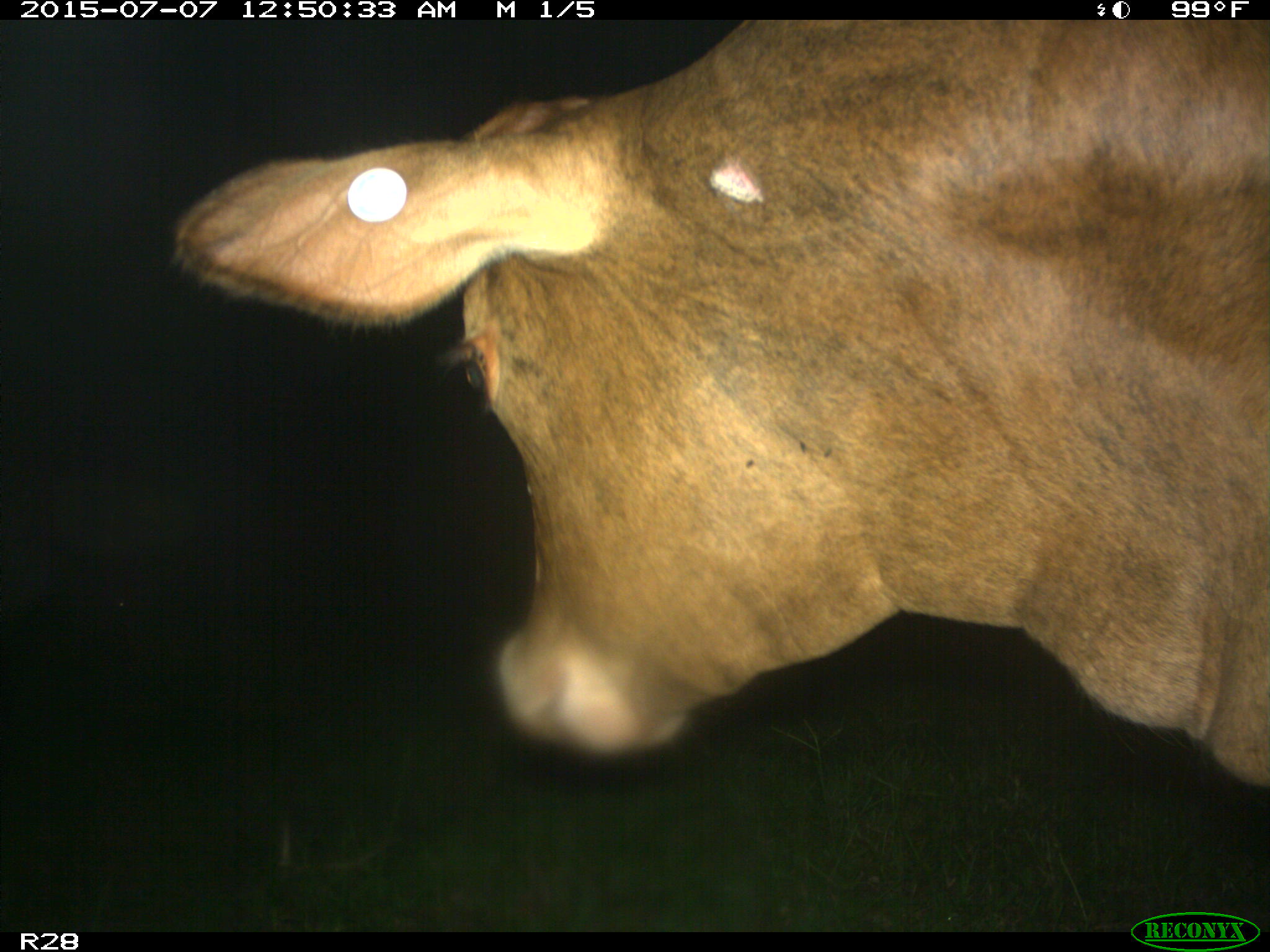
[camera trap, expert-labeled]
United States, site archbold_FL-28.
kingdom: Animalia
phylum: Chordata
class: Mammalia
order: Artiodactyla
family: Bovidae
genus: Bos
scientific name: Bos taurus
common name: domestic cow